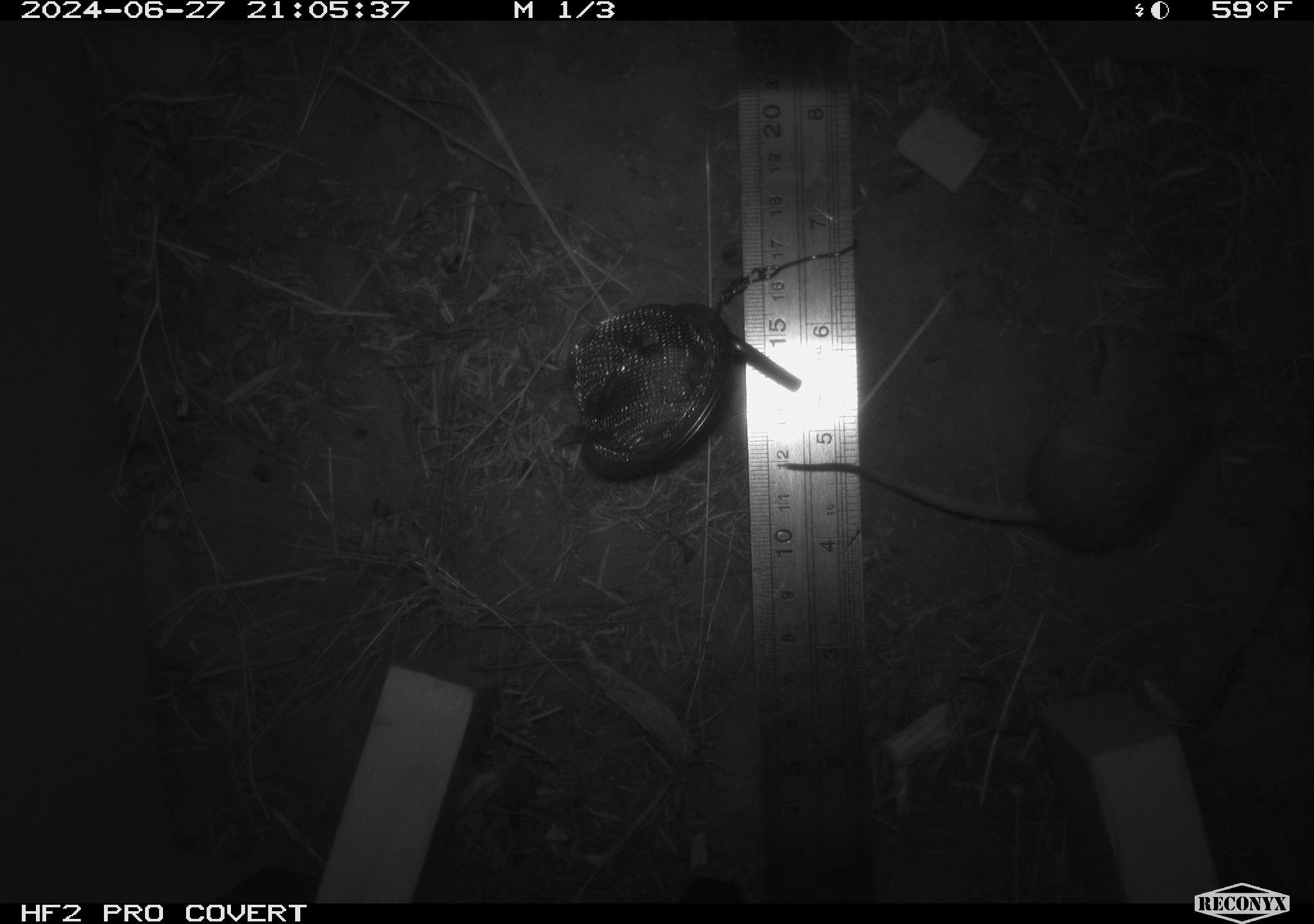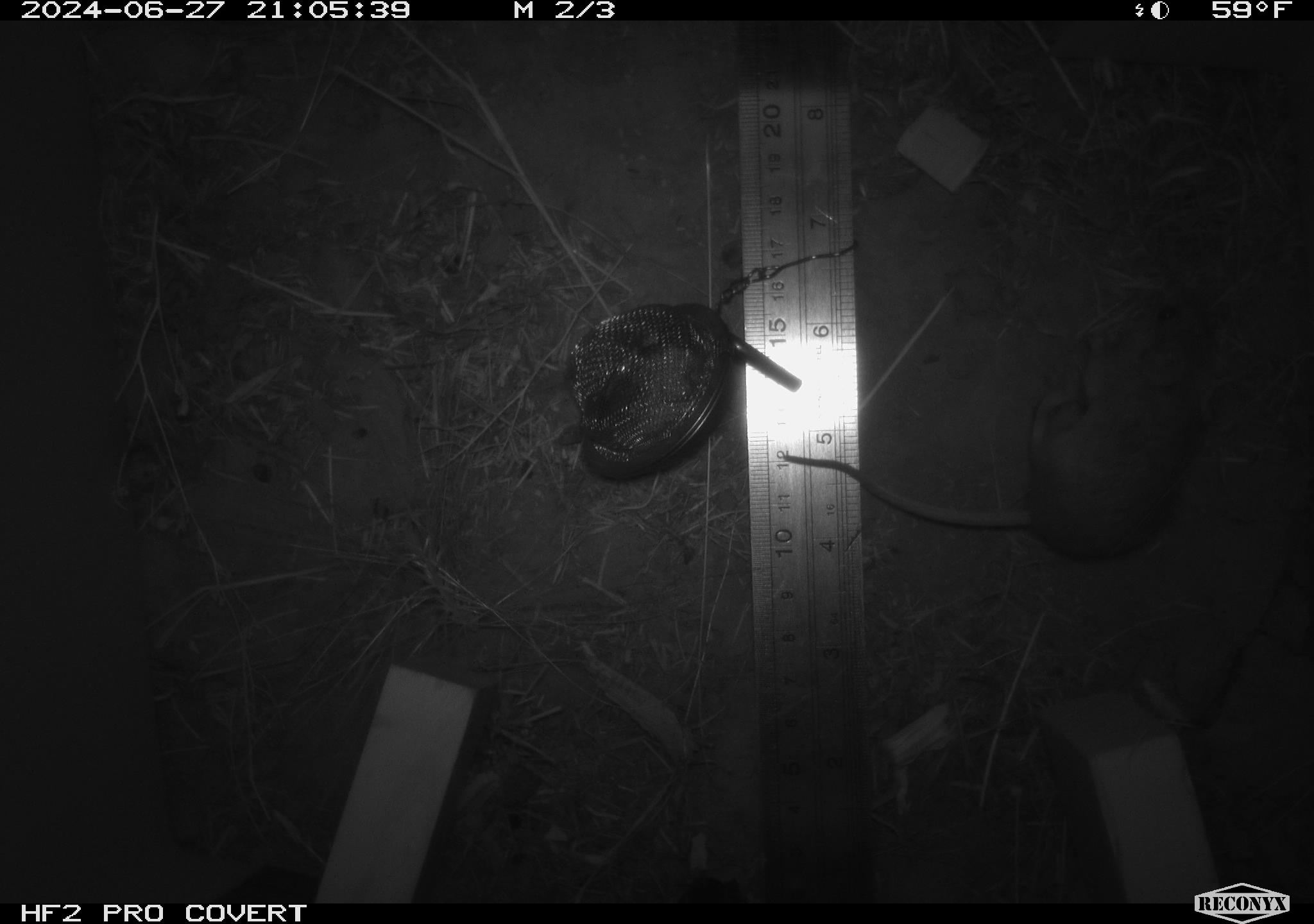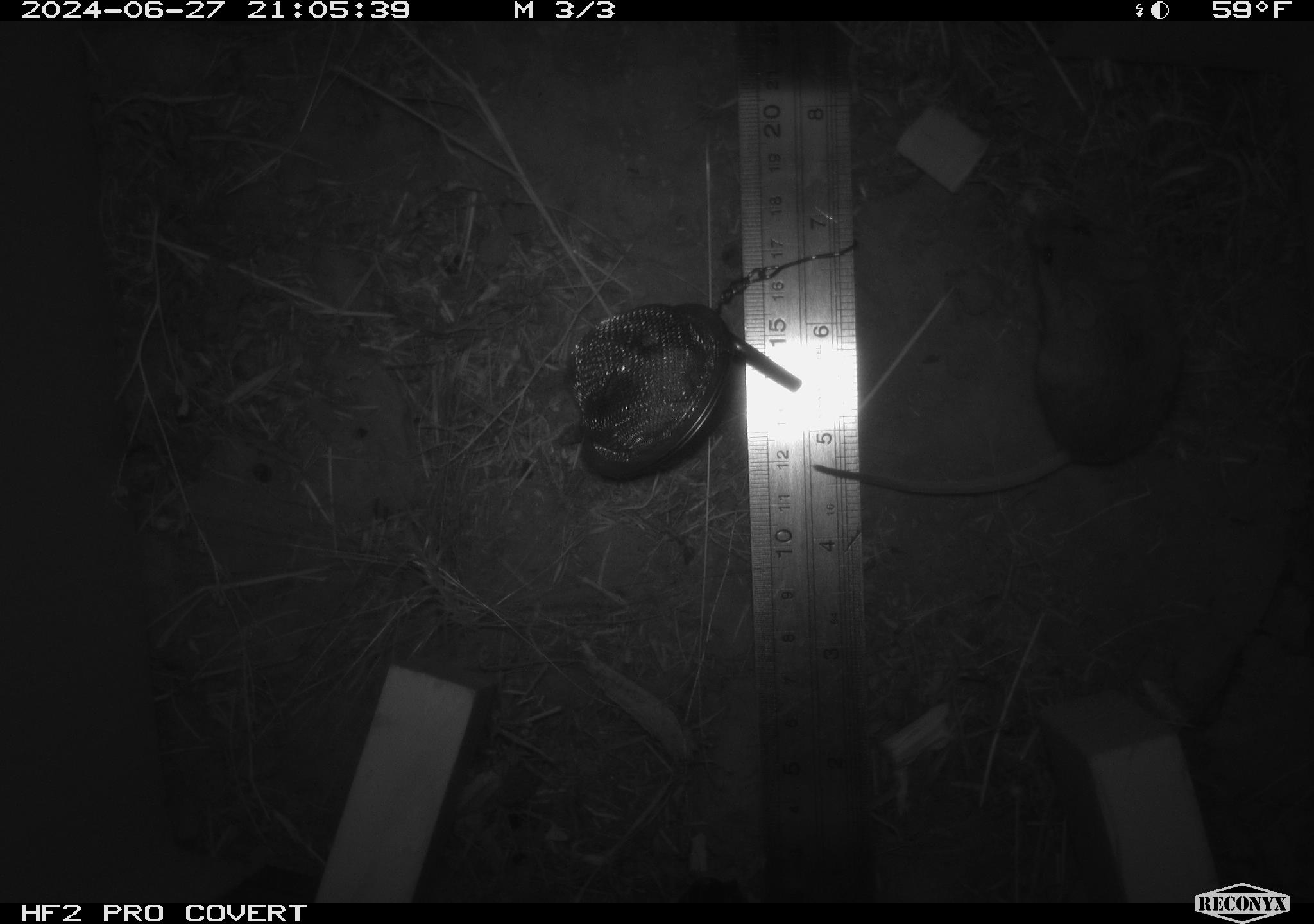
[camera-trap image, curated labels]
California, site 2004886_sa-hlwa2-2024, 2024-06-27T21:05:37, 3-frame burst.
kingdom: Animalia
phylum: Chordata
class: Mammalia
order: Rodentia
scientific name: Rodentia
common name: mouse species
Mouse species (Rodentia).